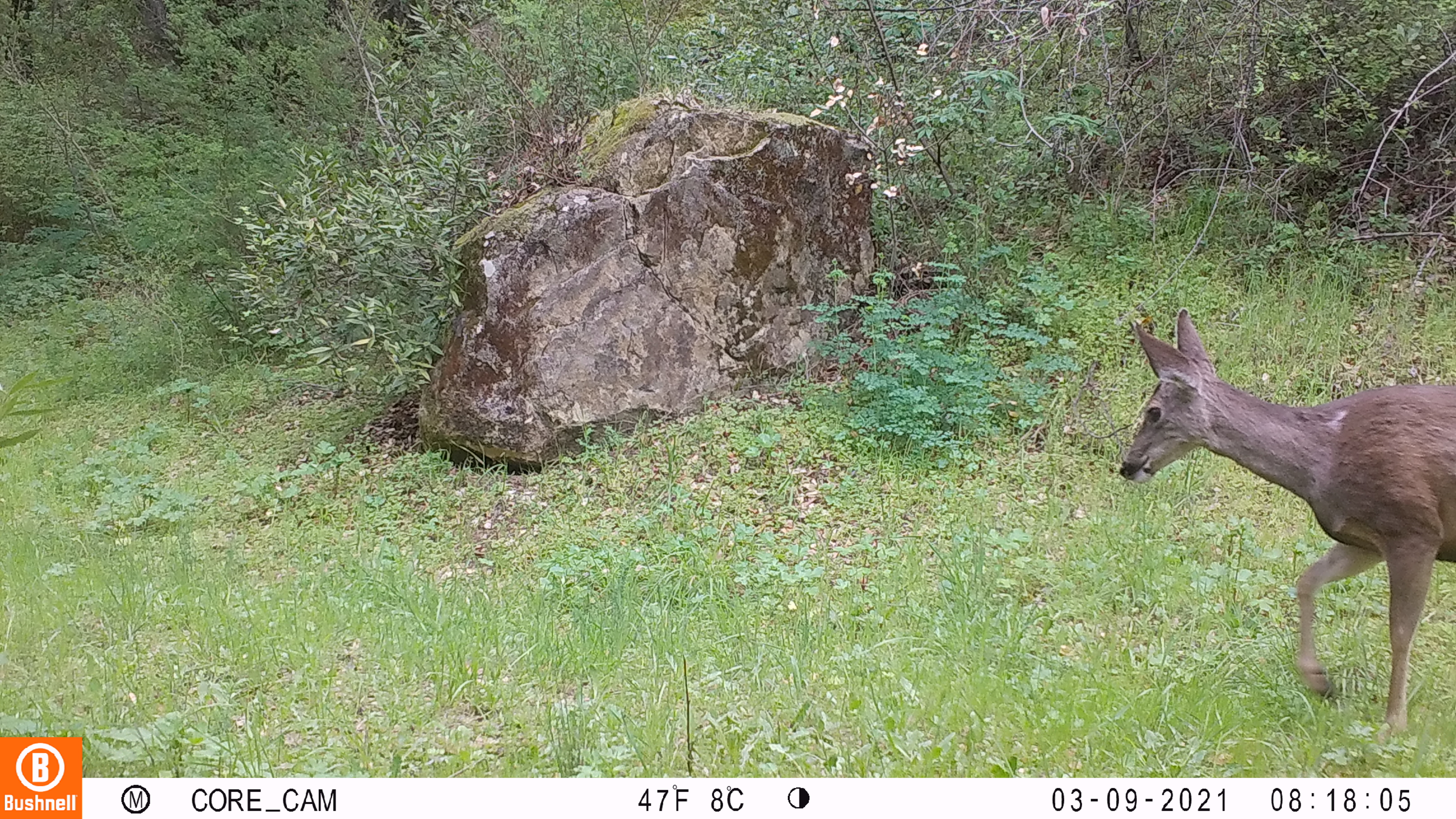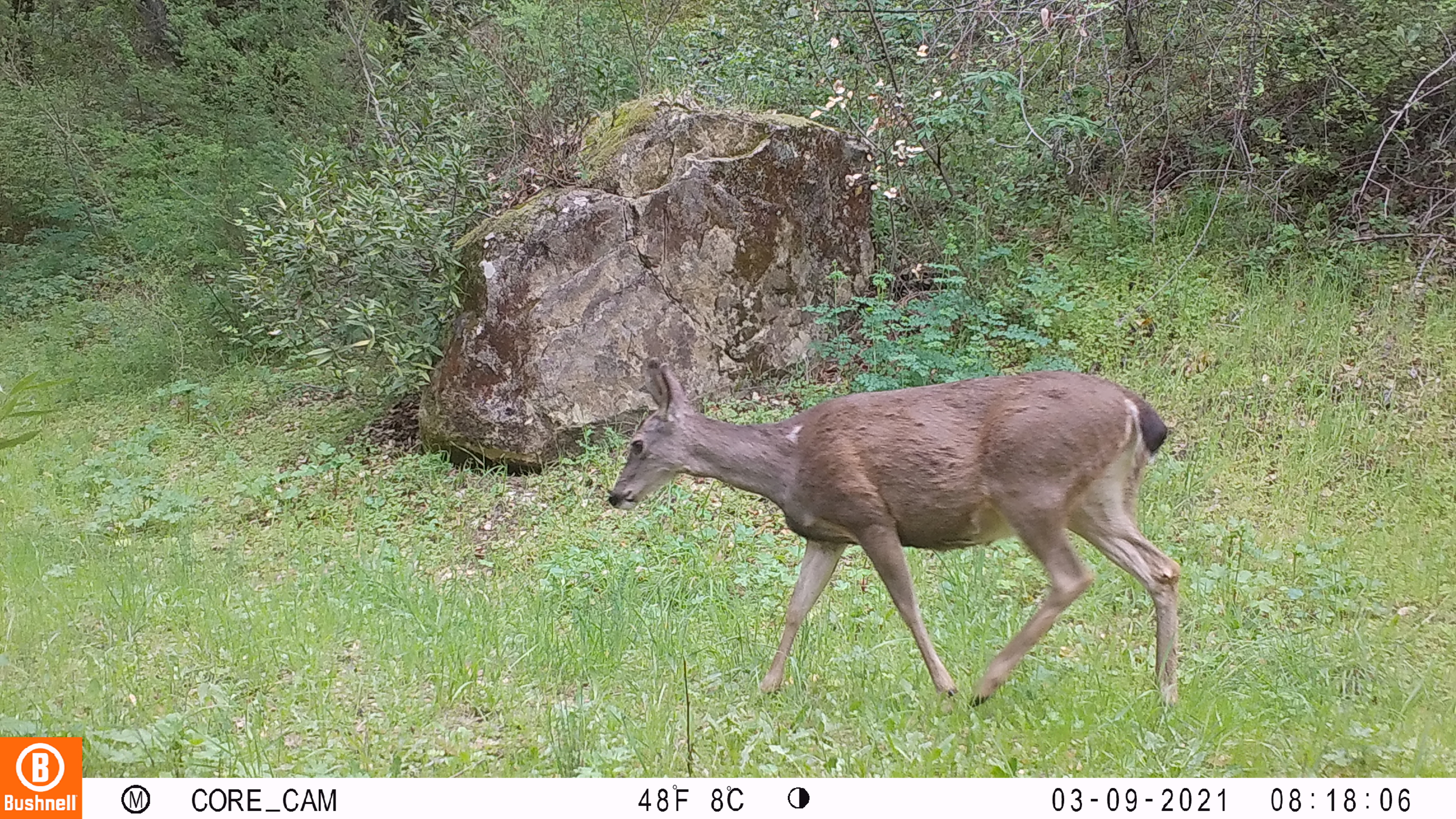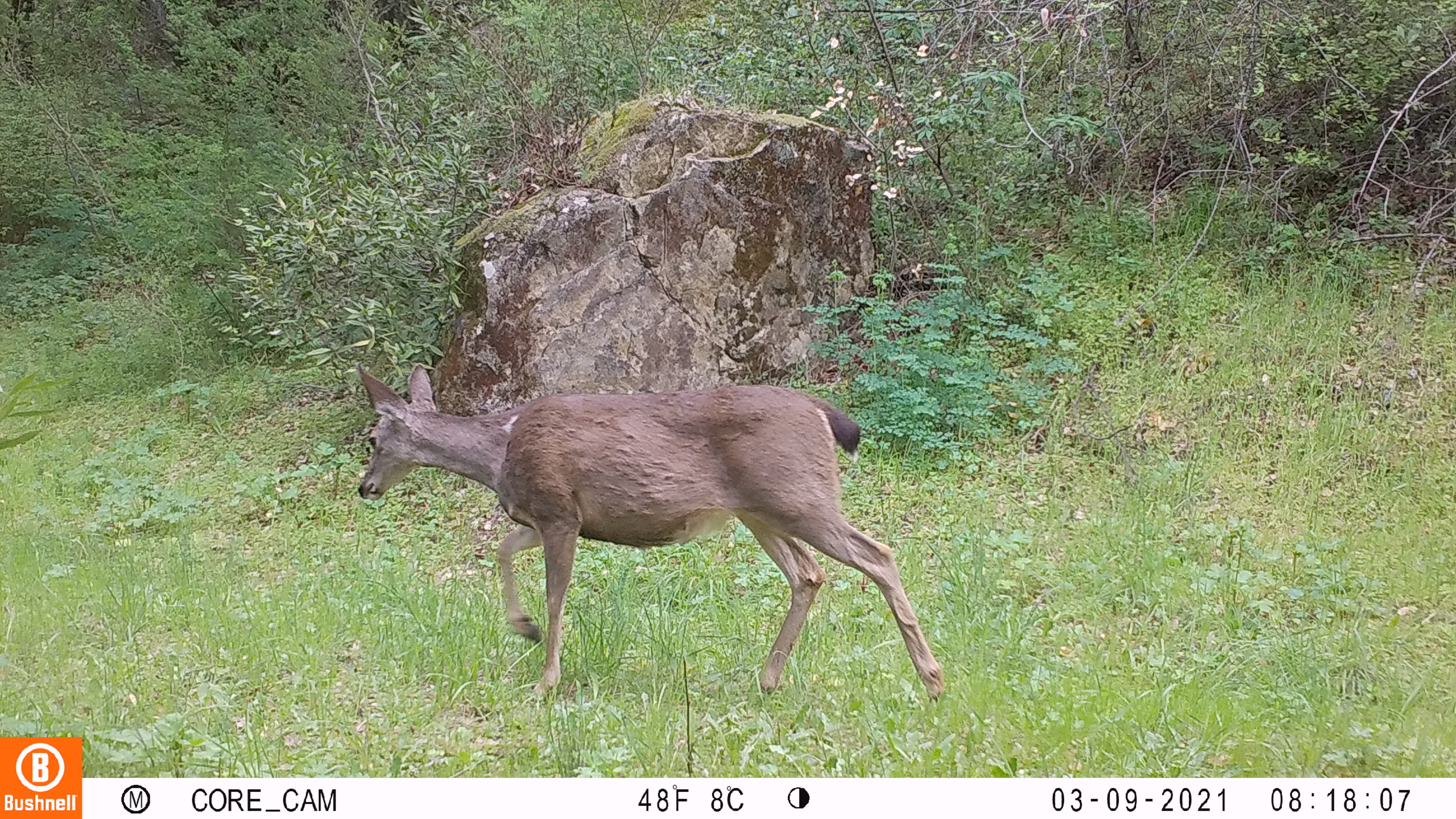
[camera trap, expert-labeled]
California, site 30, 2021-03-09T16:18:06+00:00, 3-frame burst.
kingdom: Animalia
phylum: Chordata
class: Mammalia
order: Artiodactyla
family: Cervidae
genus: Odocoileus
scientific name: Odocoileus hemionus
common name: mule deer